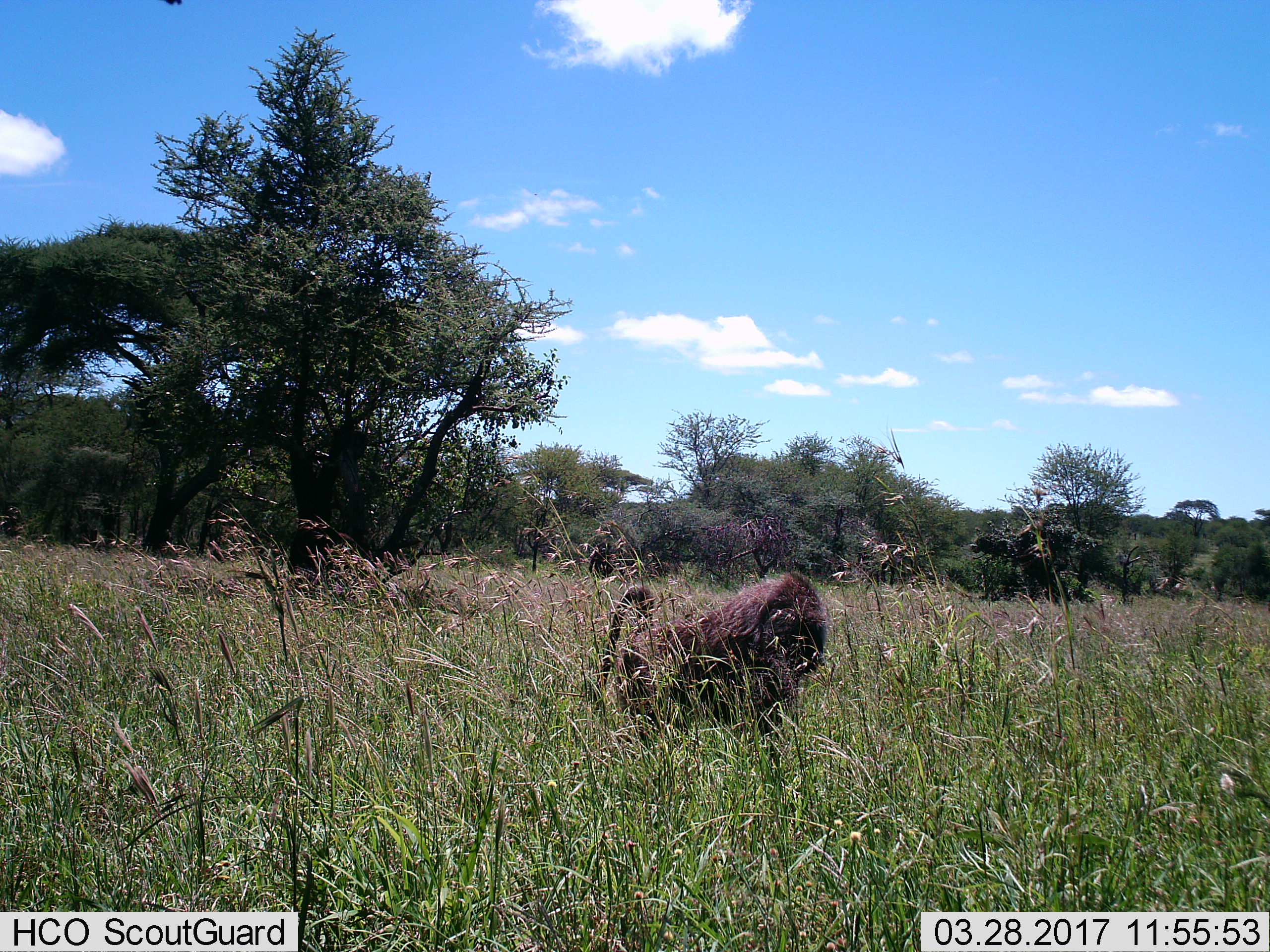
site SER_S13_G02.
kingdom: Animalia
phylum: Chordata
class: Mammalia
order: Primates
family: Cercopithecidae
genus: Papio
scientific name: Papio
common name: baboon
Baboon (Papio), count 1. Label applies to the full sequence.